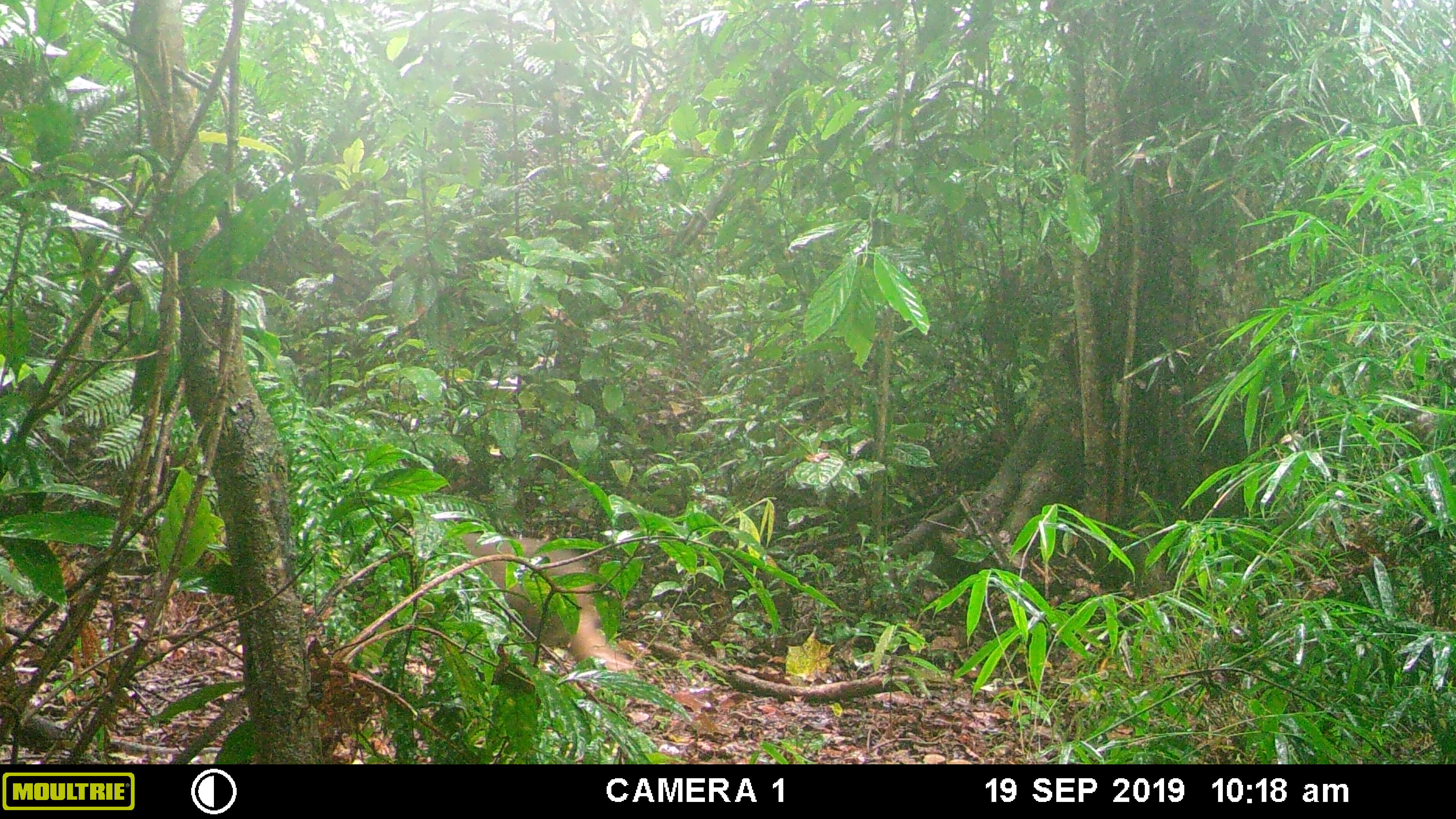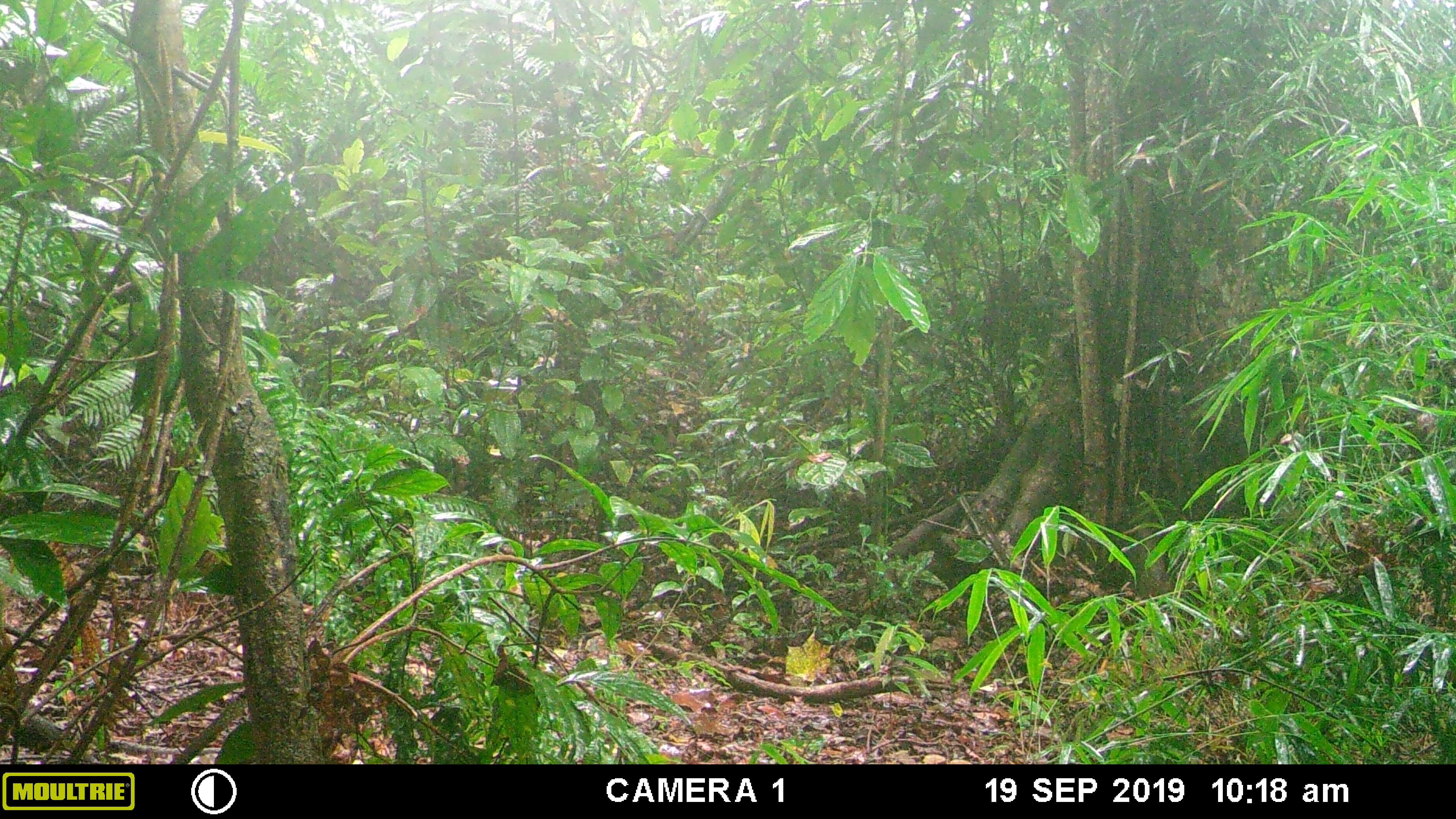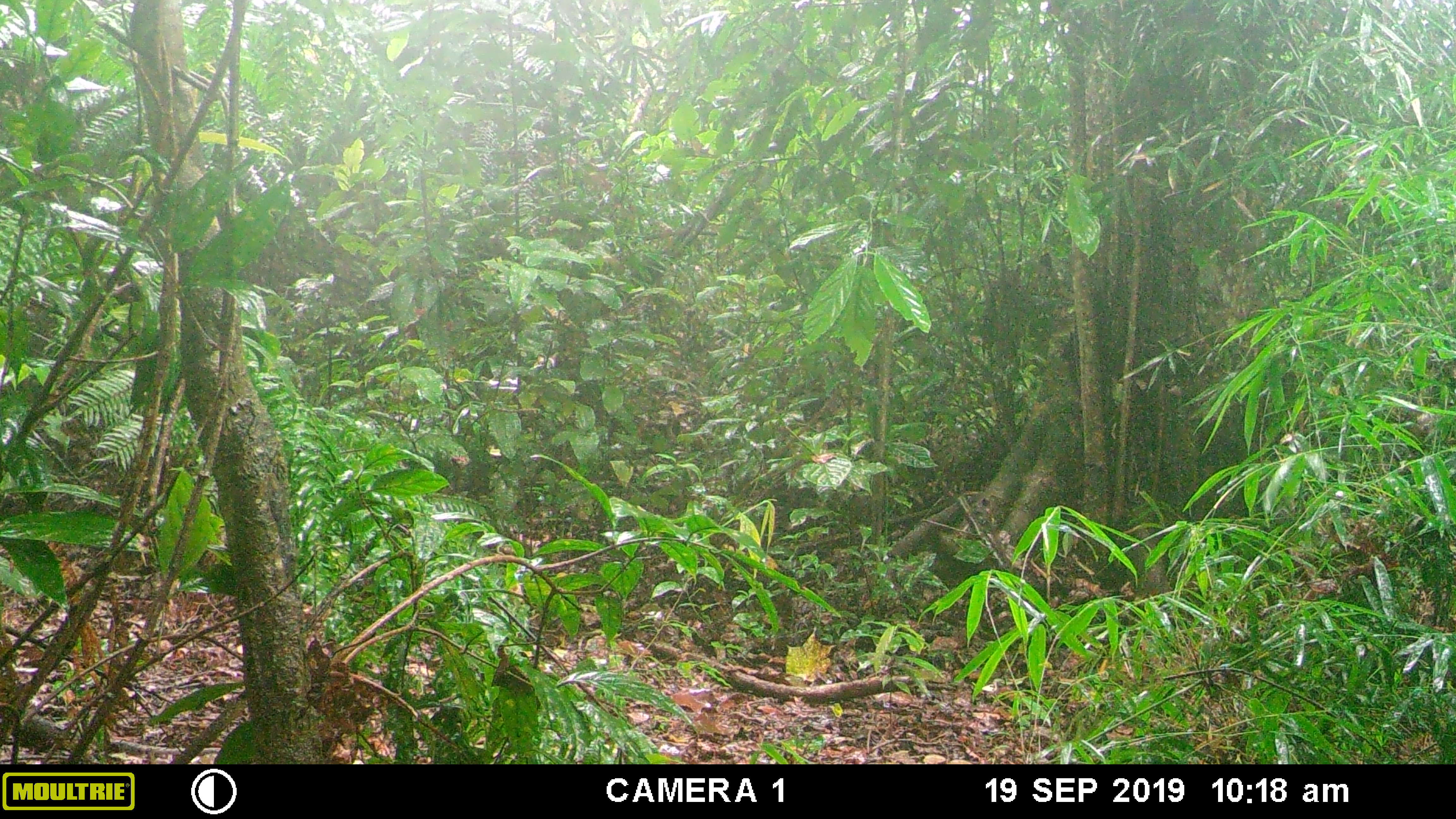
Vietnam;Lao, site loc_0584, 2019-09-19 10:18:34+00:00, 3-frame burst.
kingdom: Animalia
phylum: Chordata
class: Mammalia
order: Primates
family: Cercopithecidae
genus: Macaca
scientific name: Macaca arctoides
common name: stump-tailed macaque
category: stump tailed macaque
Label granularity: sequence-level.